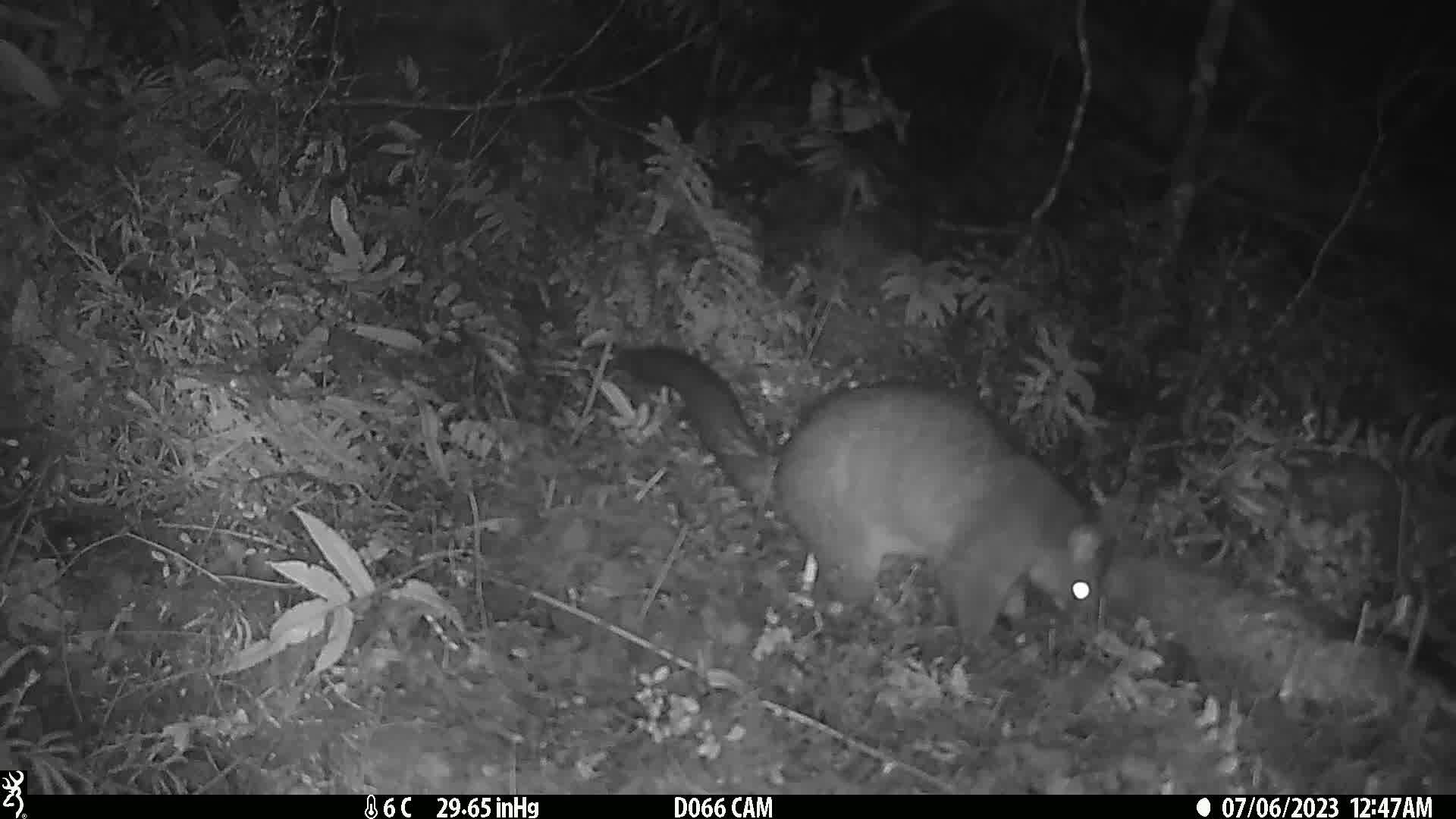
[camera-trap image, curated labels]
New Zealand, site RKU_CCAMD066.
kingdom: Animalia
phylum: Chordata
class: Mammalia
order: Diprotodontia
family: Phalangeridae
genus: Trichosurus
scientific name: Trichosurus vulpecula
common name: common brushtail possum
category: possum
Possum (common brushtail possum) (Trichosurus vulpecula).